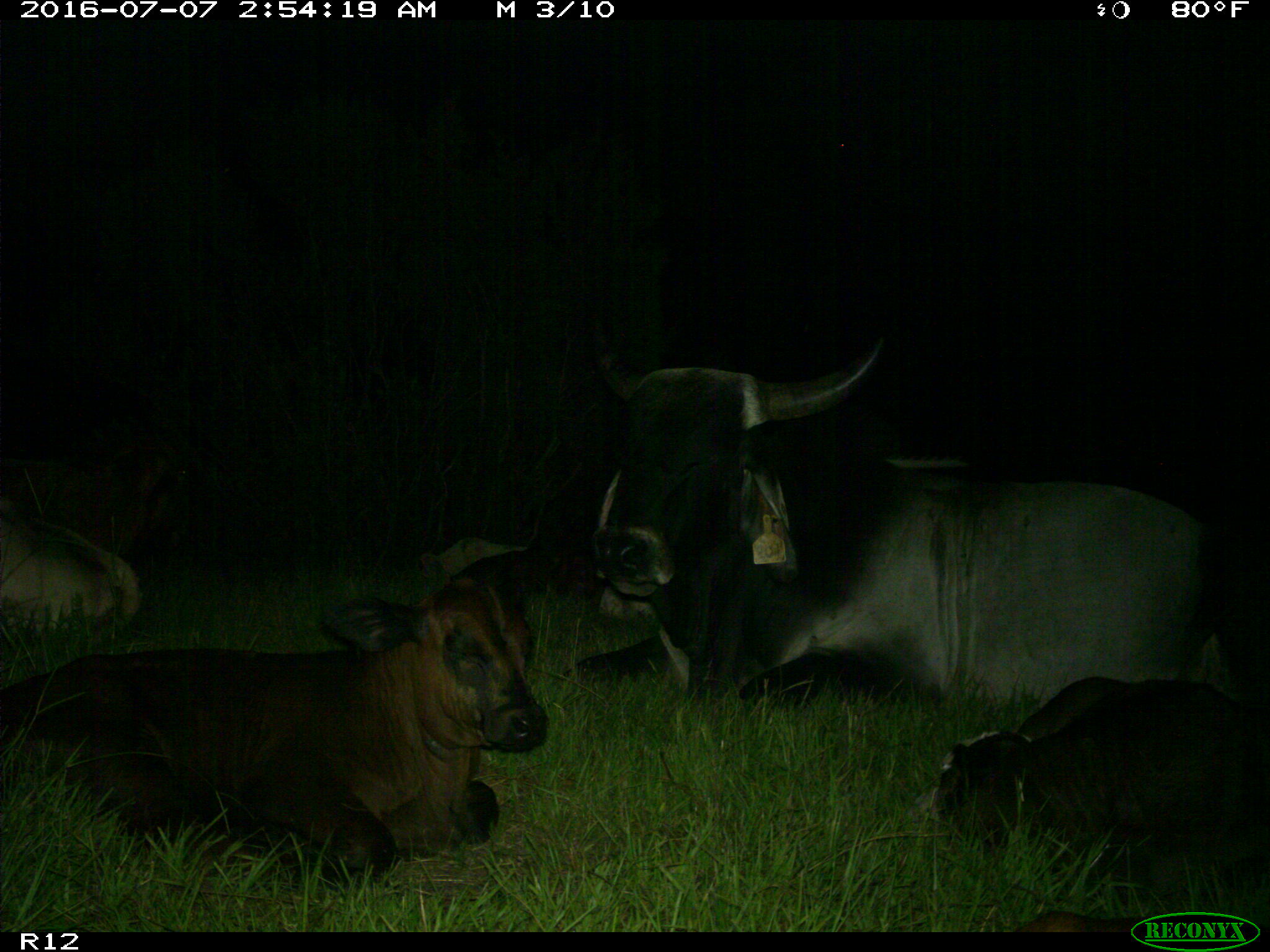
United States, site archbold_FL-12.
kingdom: Animalia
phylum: Chordata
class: Mammalia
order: Artiodactyla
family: Bovidae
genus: Bos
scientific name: Bos taurus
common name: domestic cow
Bos taurus (domestic cow).